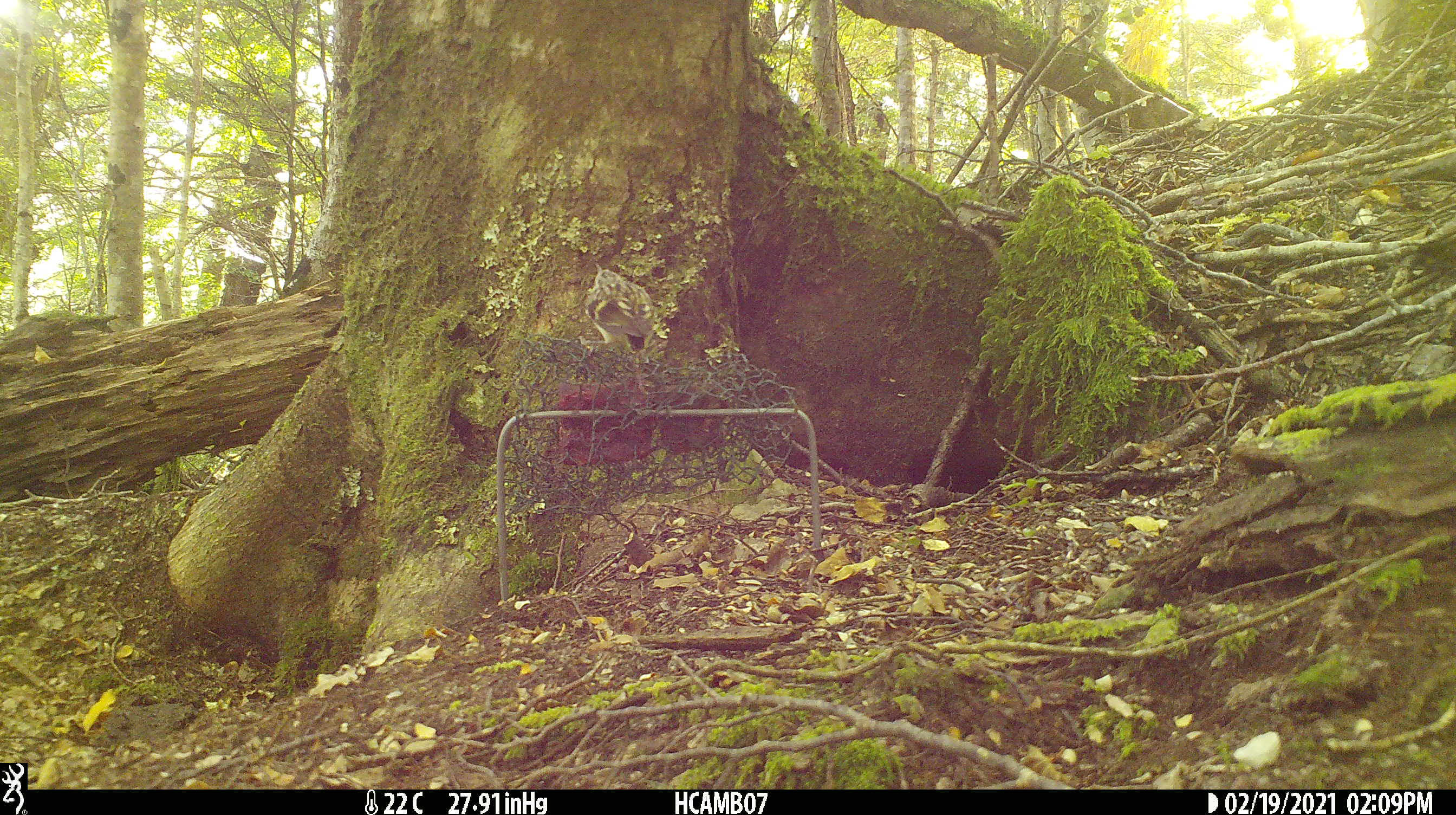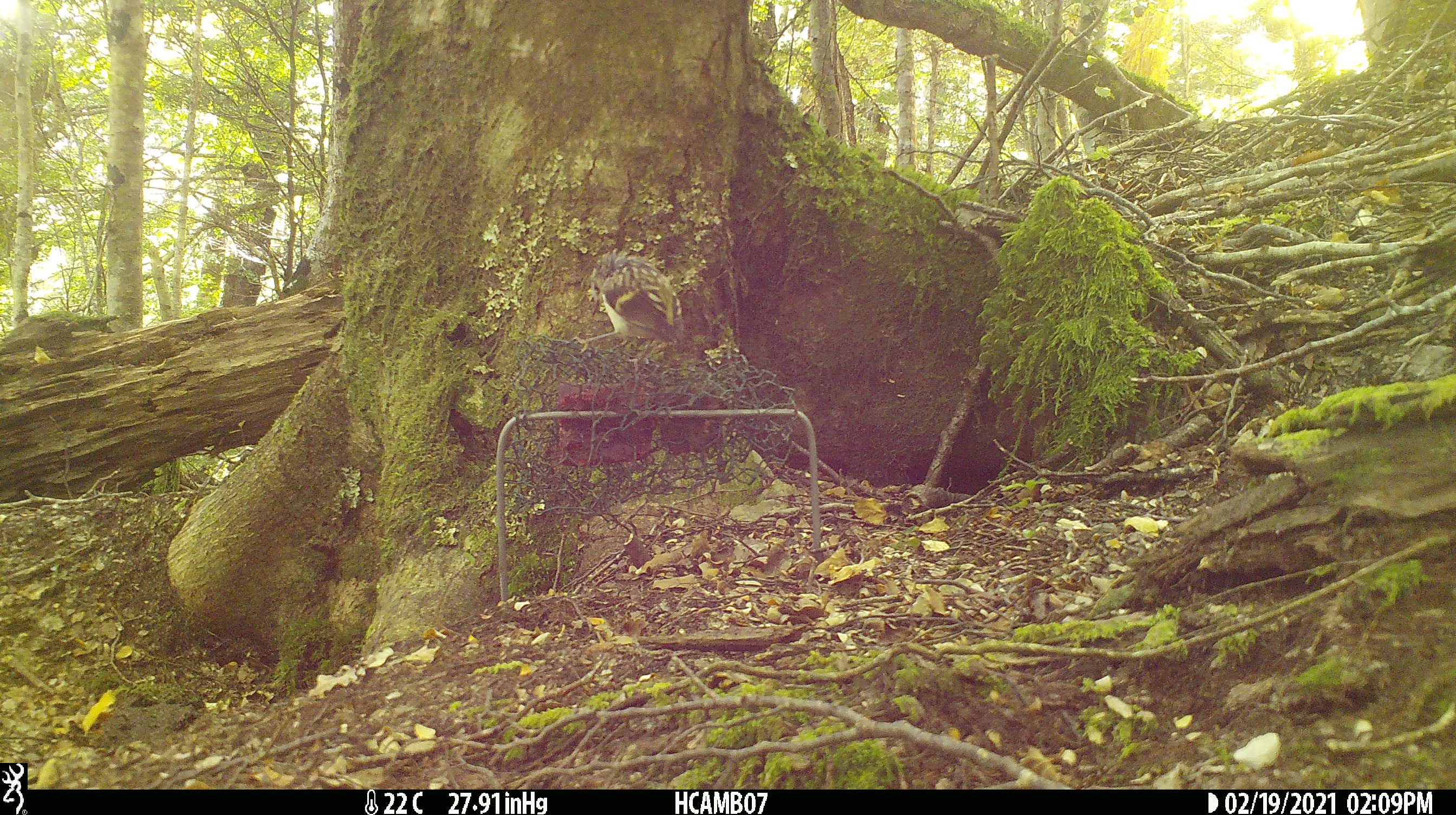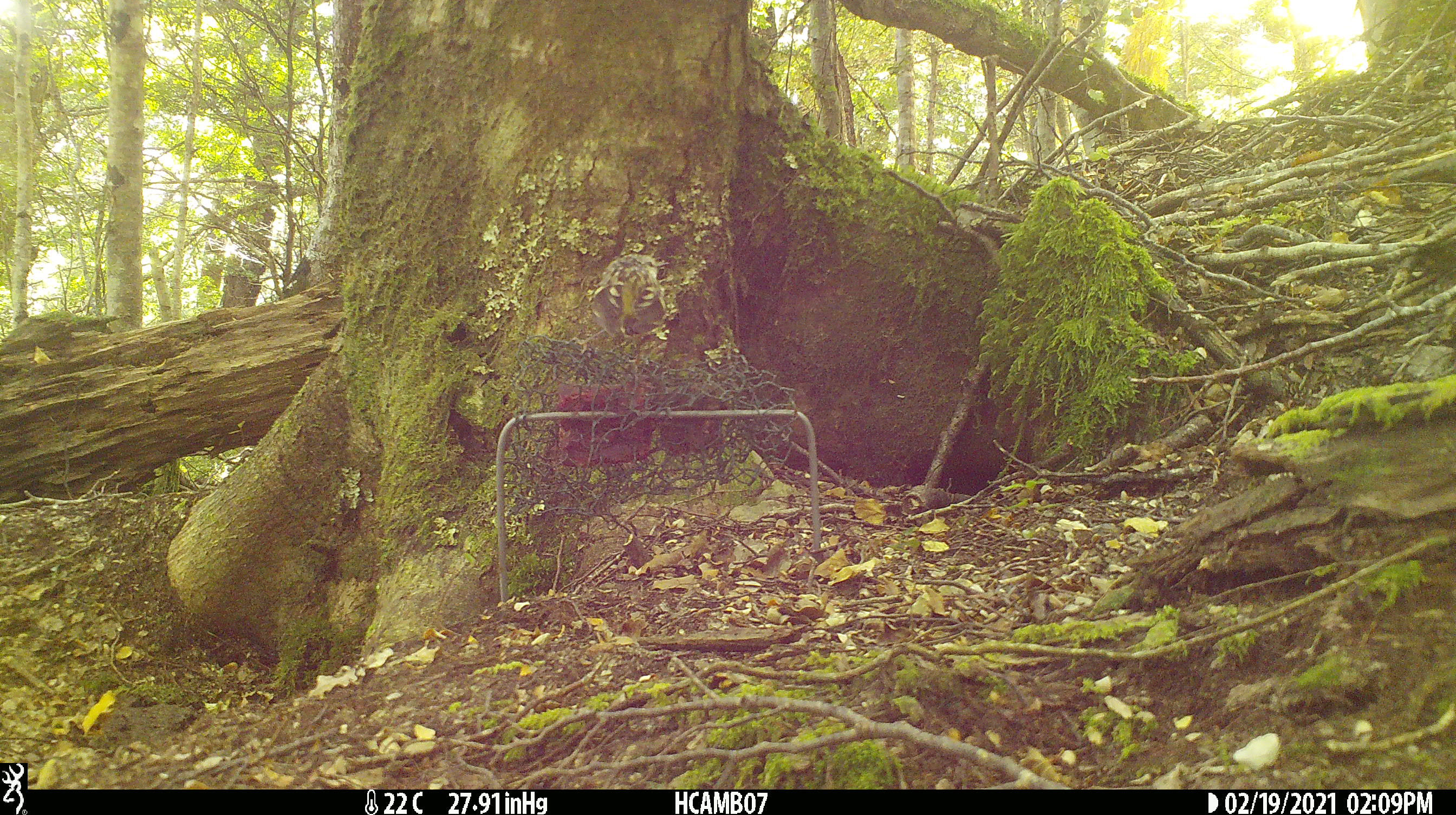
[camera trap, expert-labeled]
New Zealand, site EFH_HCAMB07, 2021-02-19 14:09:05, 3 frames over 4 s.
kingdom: Animalia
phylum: Chordata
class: Aves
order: Passeriformes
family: Acanthisittidae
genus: Acanthisitta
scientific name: Acanthisitta chloris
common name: rifleman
Rifleman (Acanthisitta chloris).